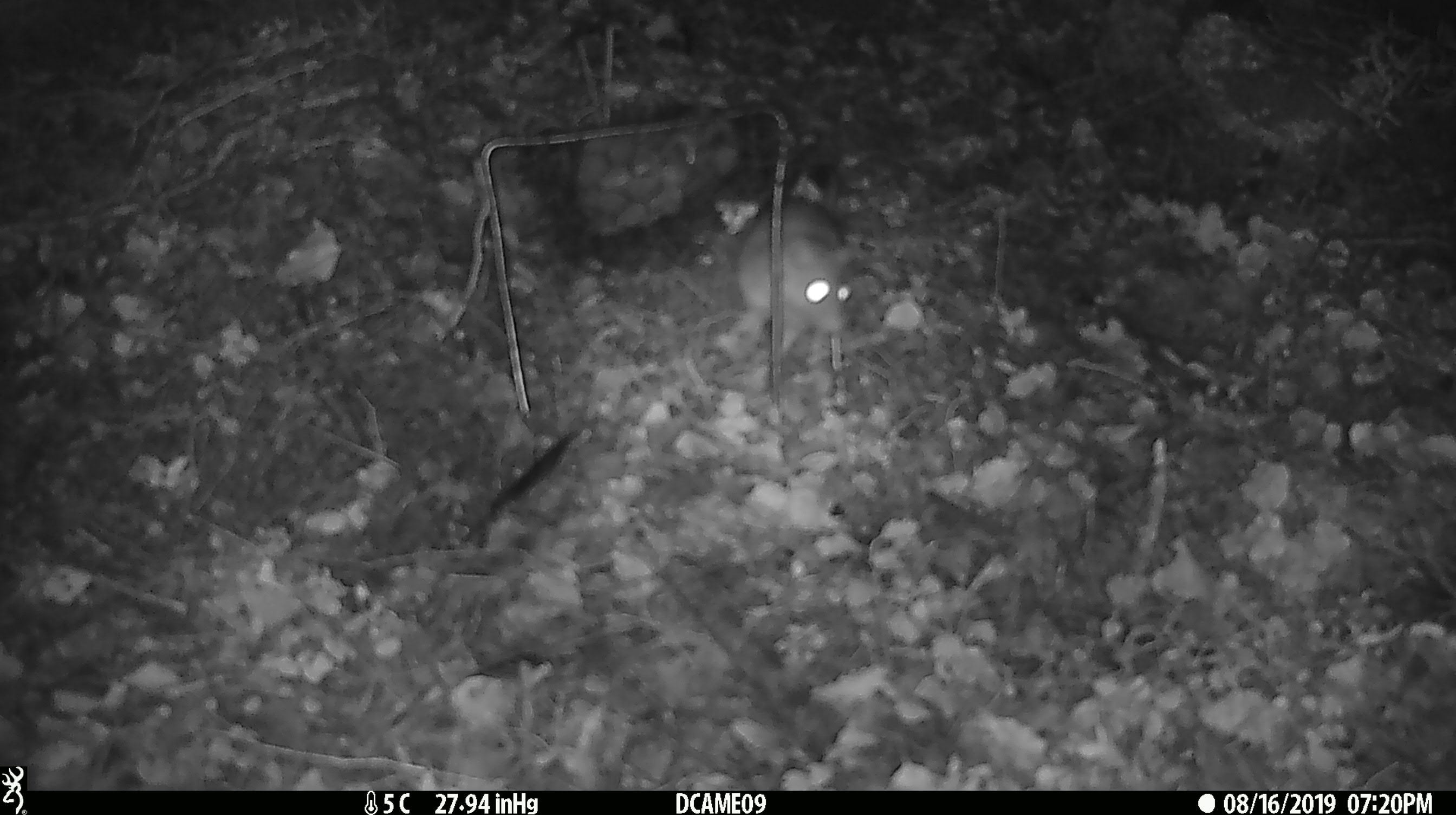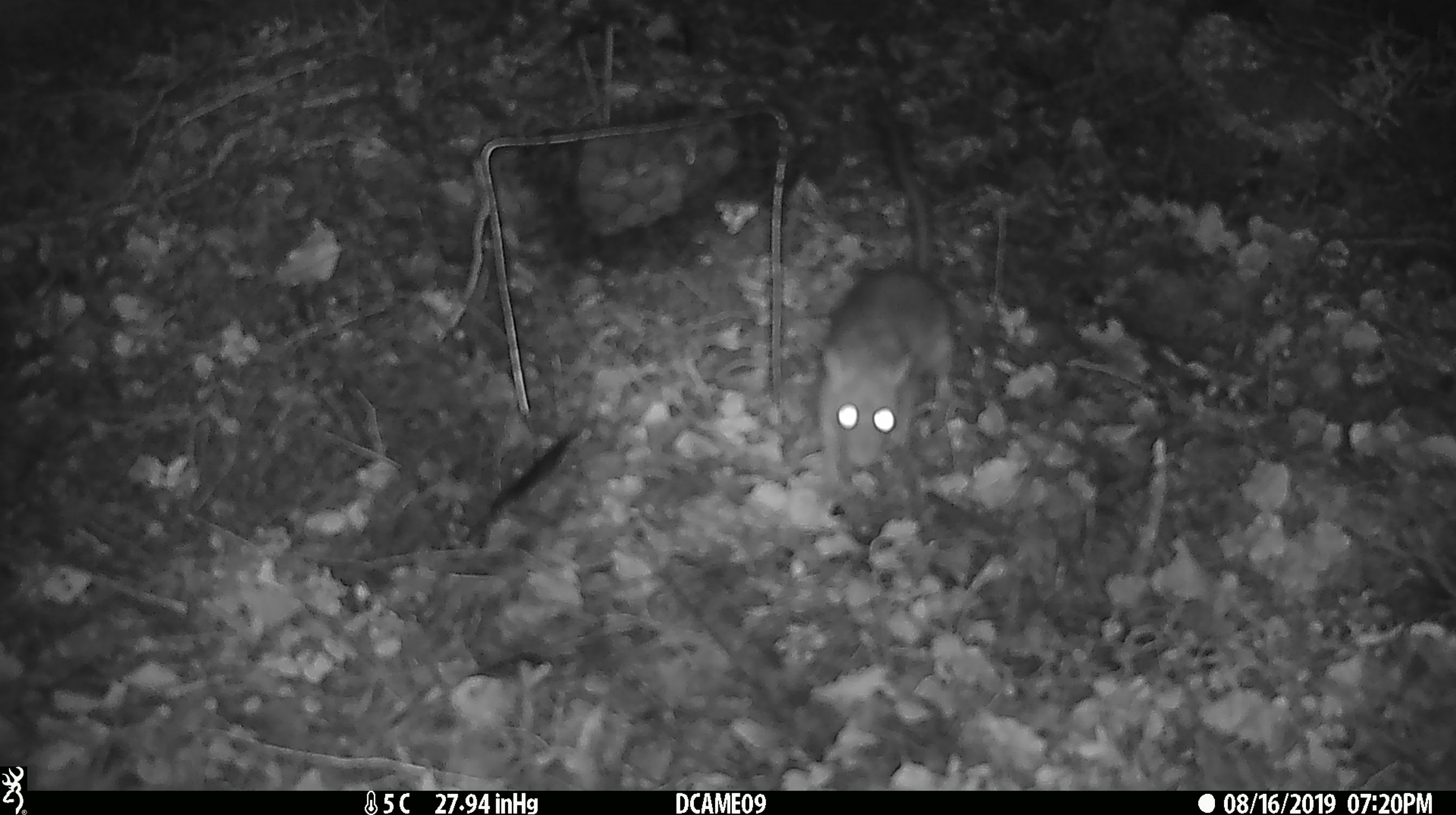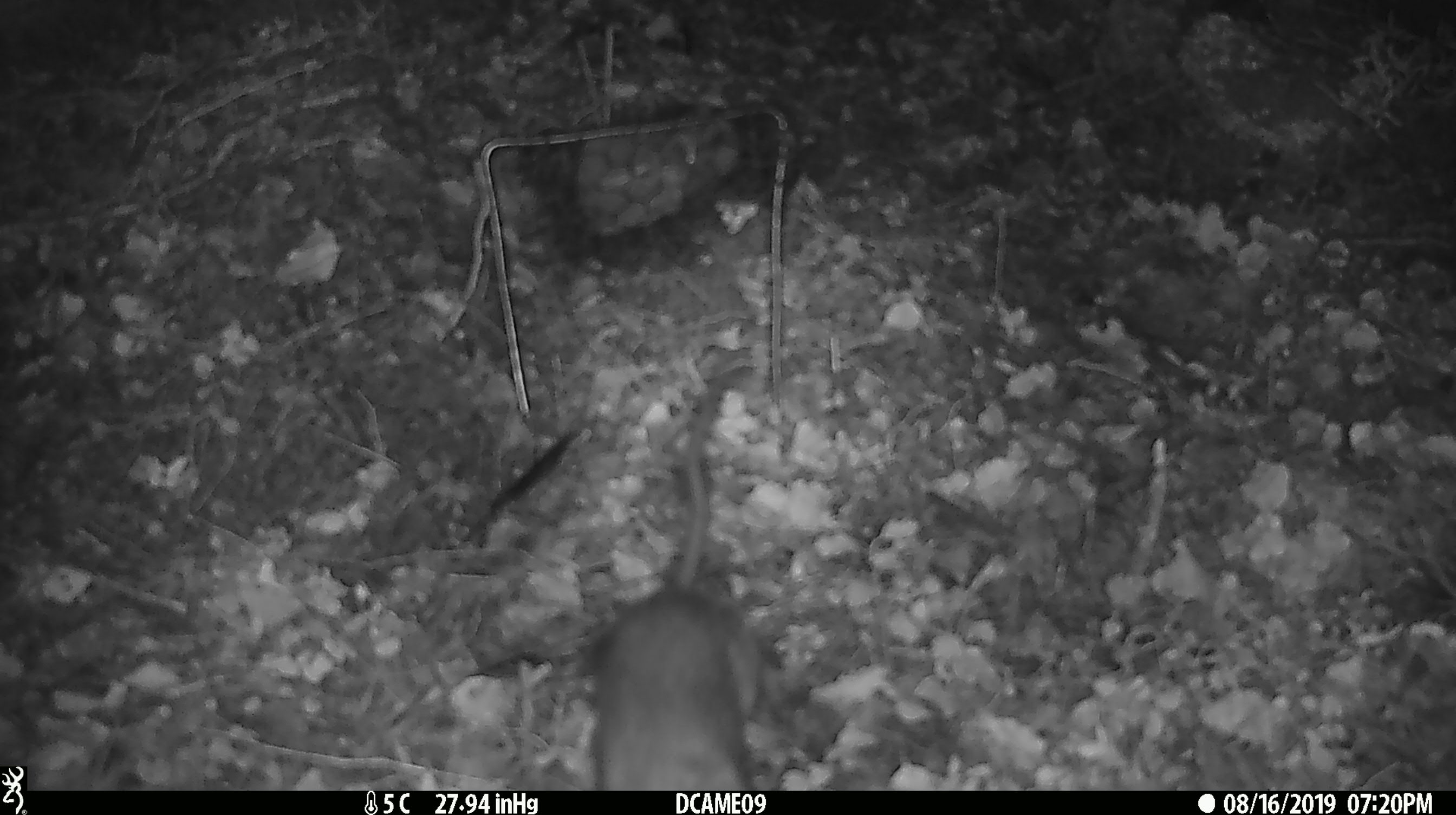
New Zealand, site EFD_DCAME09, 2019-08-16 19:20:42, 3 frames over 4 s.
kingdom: Animalia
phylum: Chordata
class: Mammalia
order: Rodentia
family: Muridae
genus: Rattus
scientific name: Rattus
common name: rat